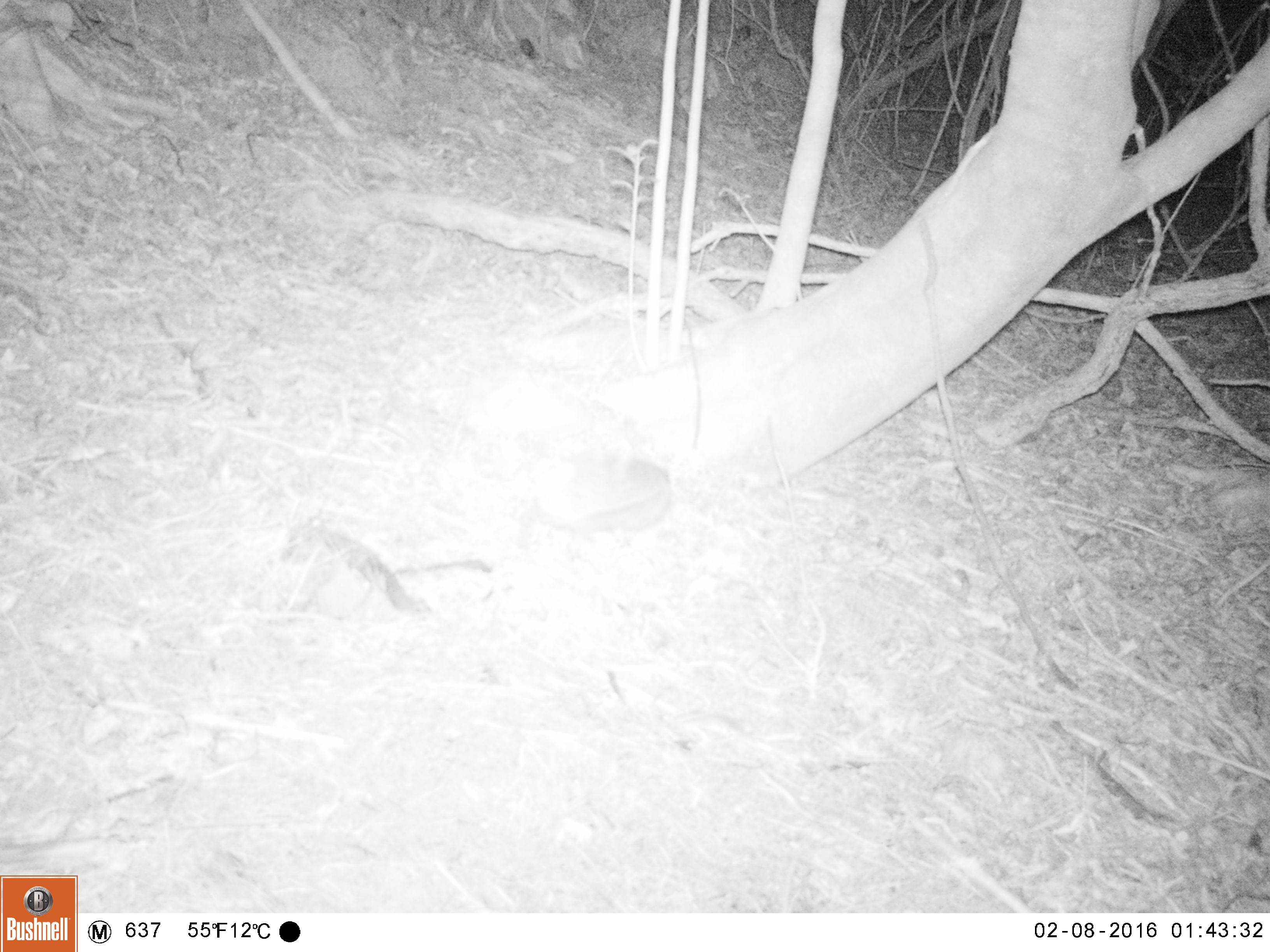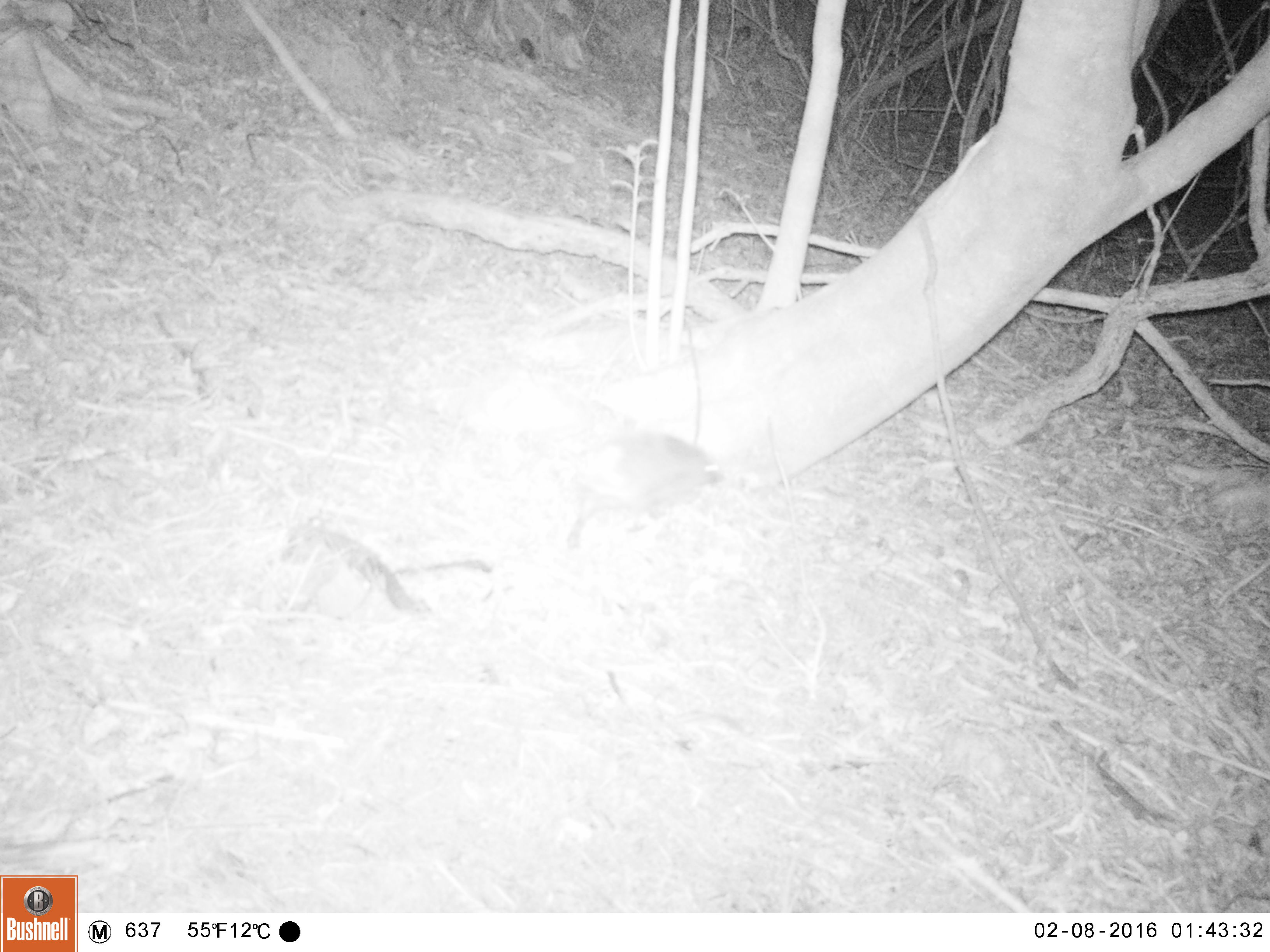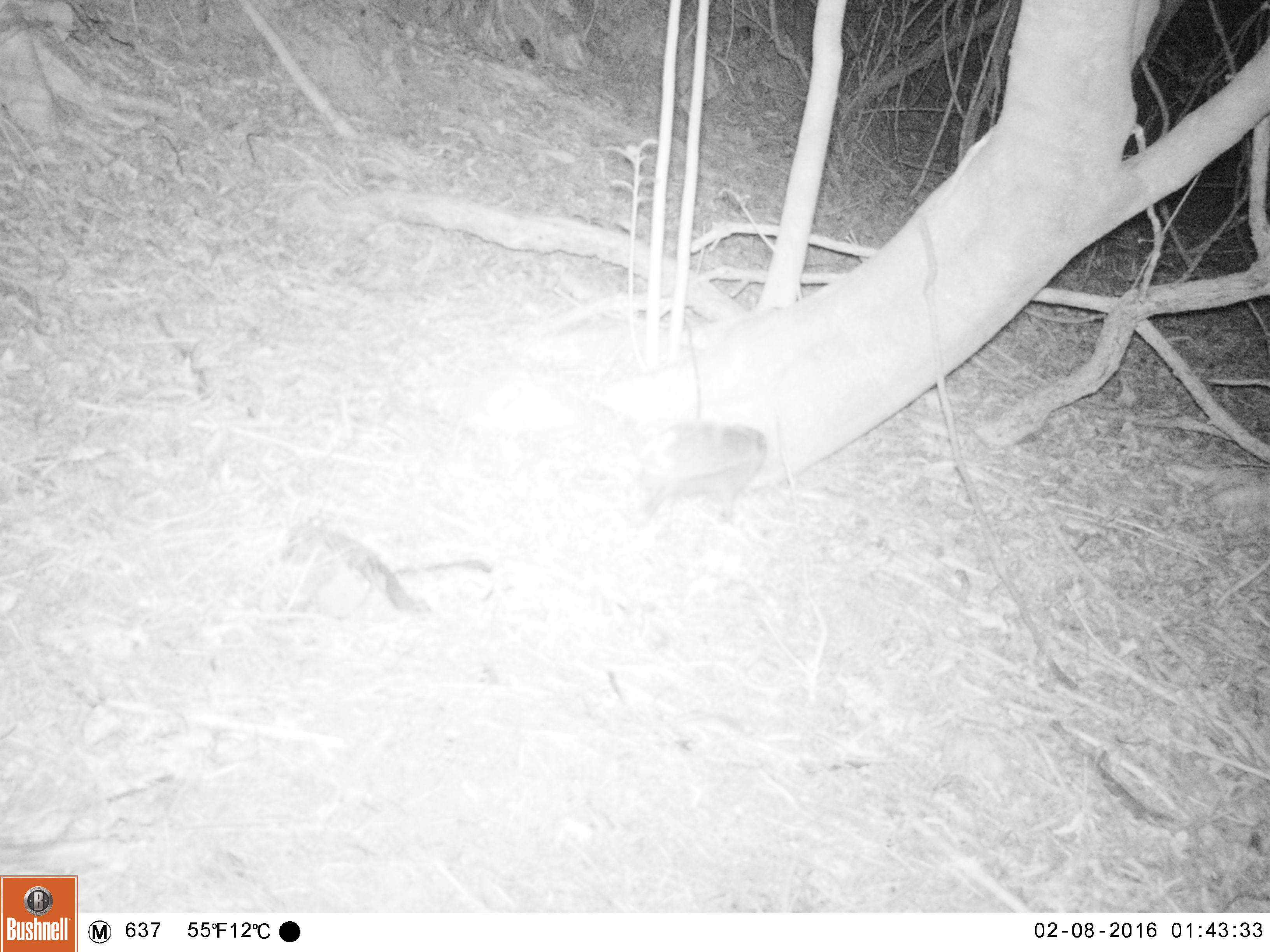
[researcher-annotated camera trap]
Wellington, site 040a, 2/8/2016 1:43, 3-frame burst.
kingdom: Animalia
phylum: Chordata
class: Mammalia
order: Eulipotyphla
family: Erinaceidae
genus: Erinaceus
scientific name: Erinaceus europaeus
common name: hedgehog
Hedgehog (Erinaceus europaeus).